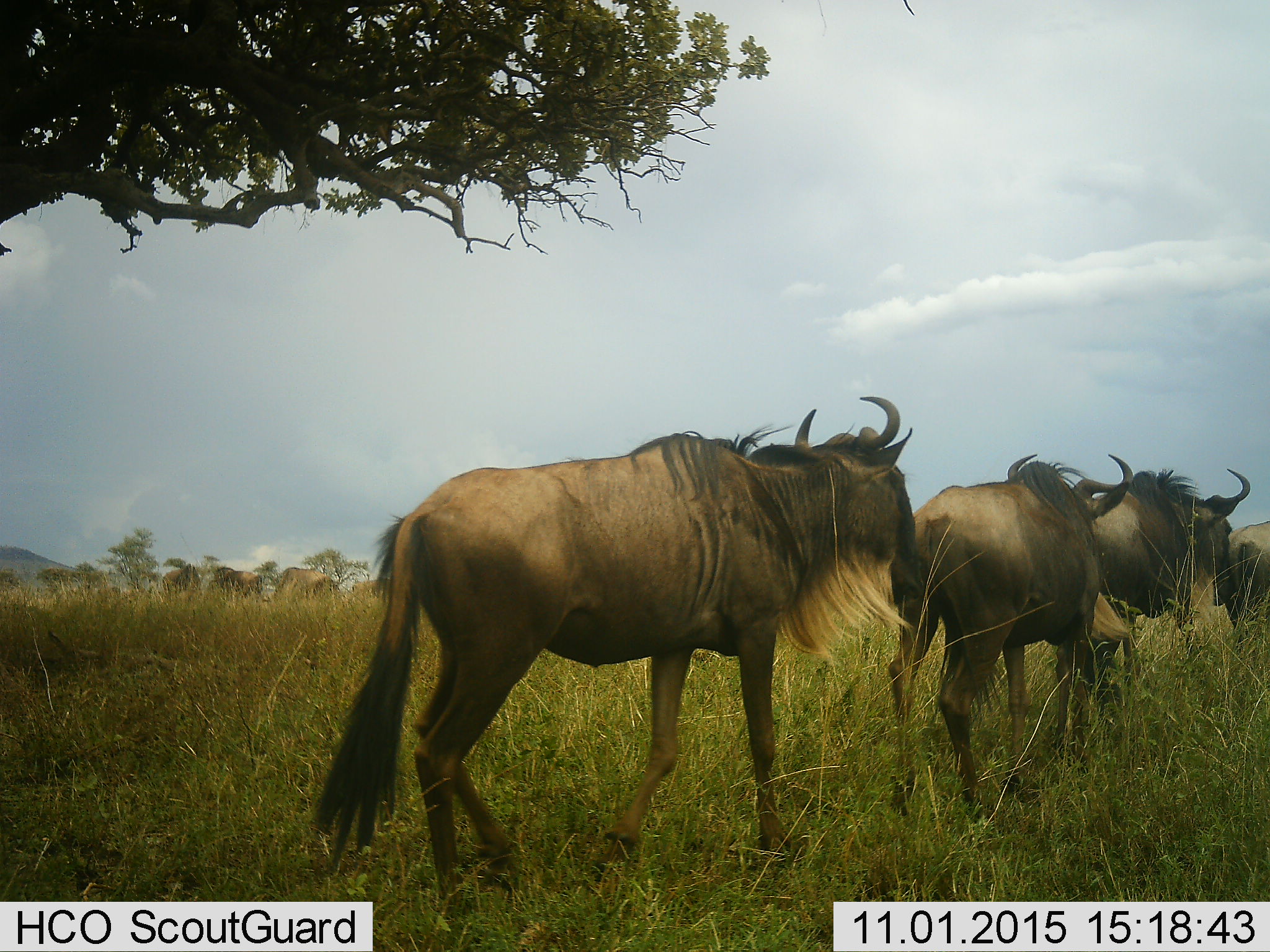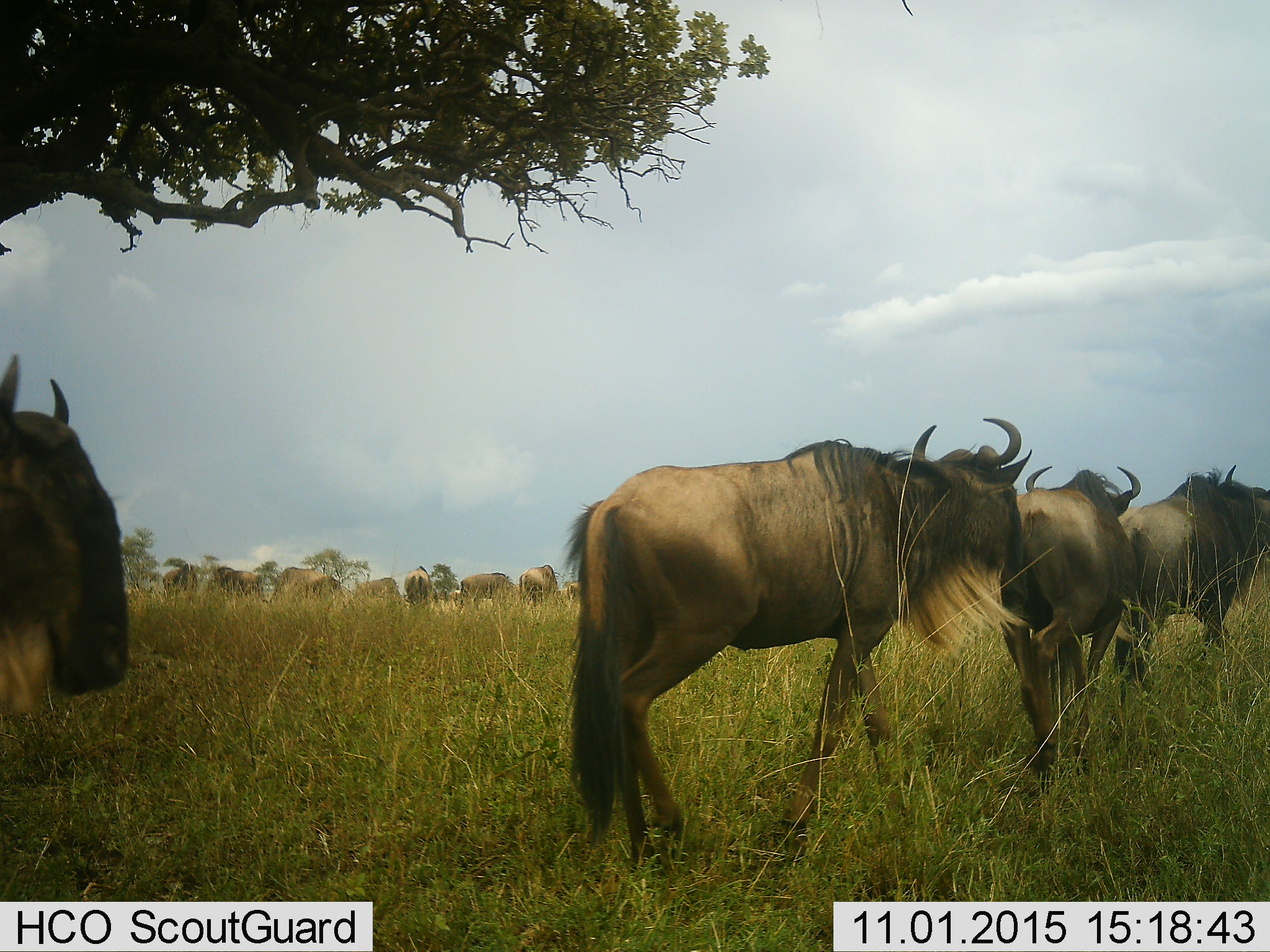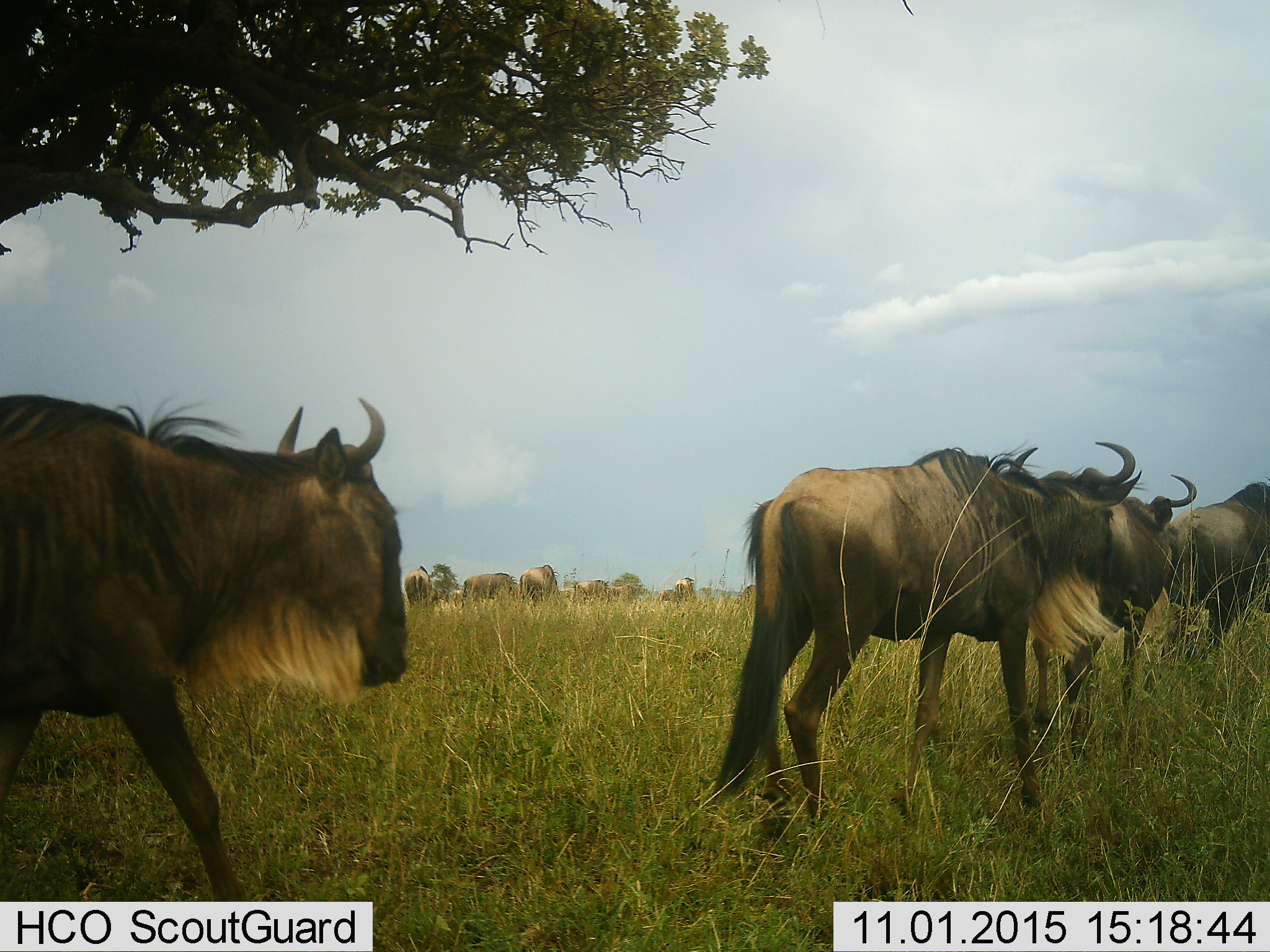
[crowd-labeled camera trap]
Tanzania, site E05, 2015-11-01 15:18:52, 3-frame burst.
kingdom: Animalia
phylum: Chordata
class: Mammalia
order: Artiodactyla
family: Bovidae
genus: Connochaetes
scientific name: Connochaetes taurinus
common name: blue wildebeest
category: wildebeest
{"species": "wildebeest (blue wildebeest) (Connochaetes taurinus)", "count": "11-50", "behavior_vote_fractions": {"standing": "29%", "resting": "6%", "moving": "100%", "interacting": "0%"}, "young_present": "6%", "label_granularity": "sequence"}